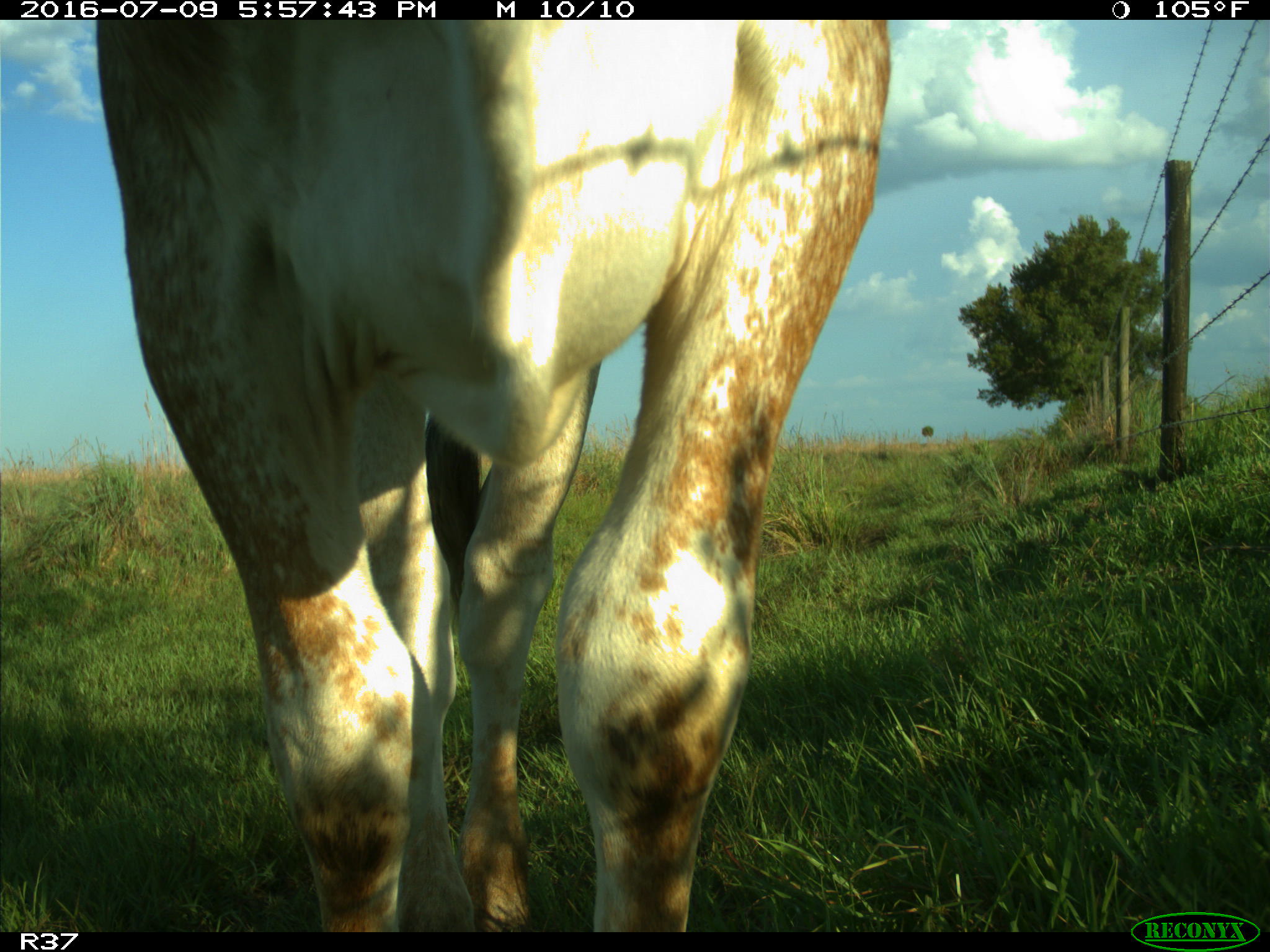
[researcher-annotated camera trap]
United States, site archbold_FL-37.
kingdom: Animalia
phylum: Chordata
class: Mammalia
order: Artiodactyla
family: Bovidae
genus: Bos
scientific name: Bos taurus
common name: domestic cow